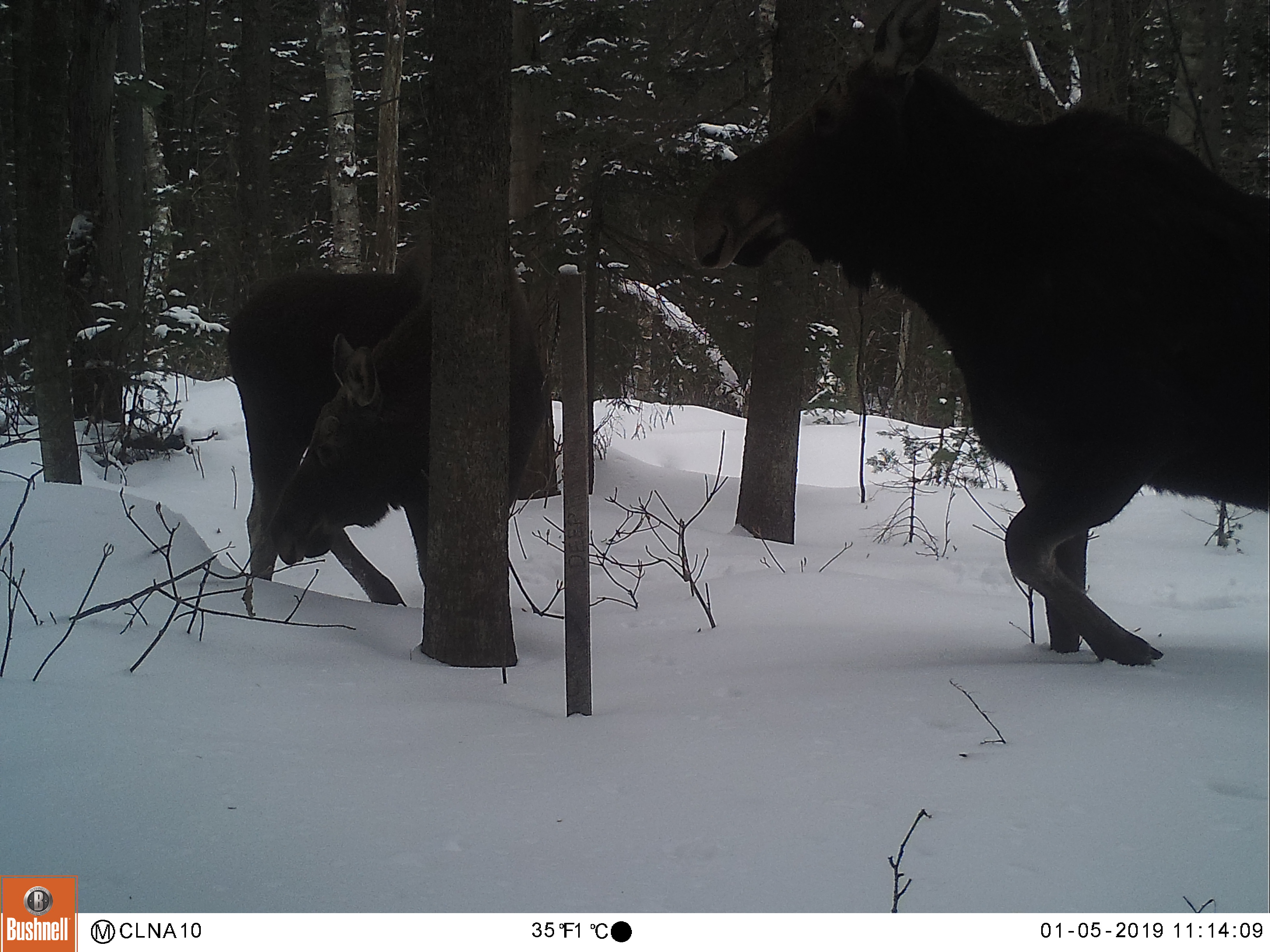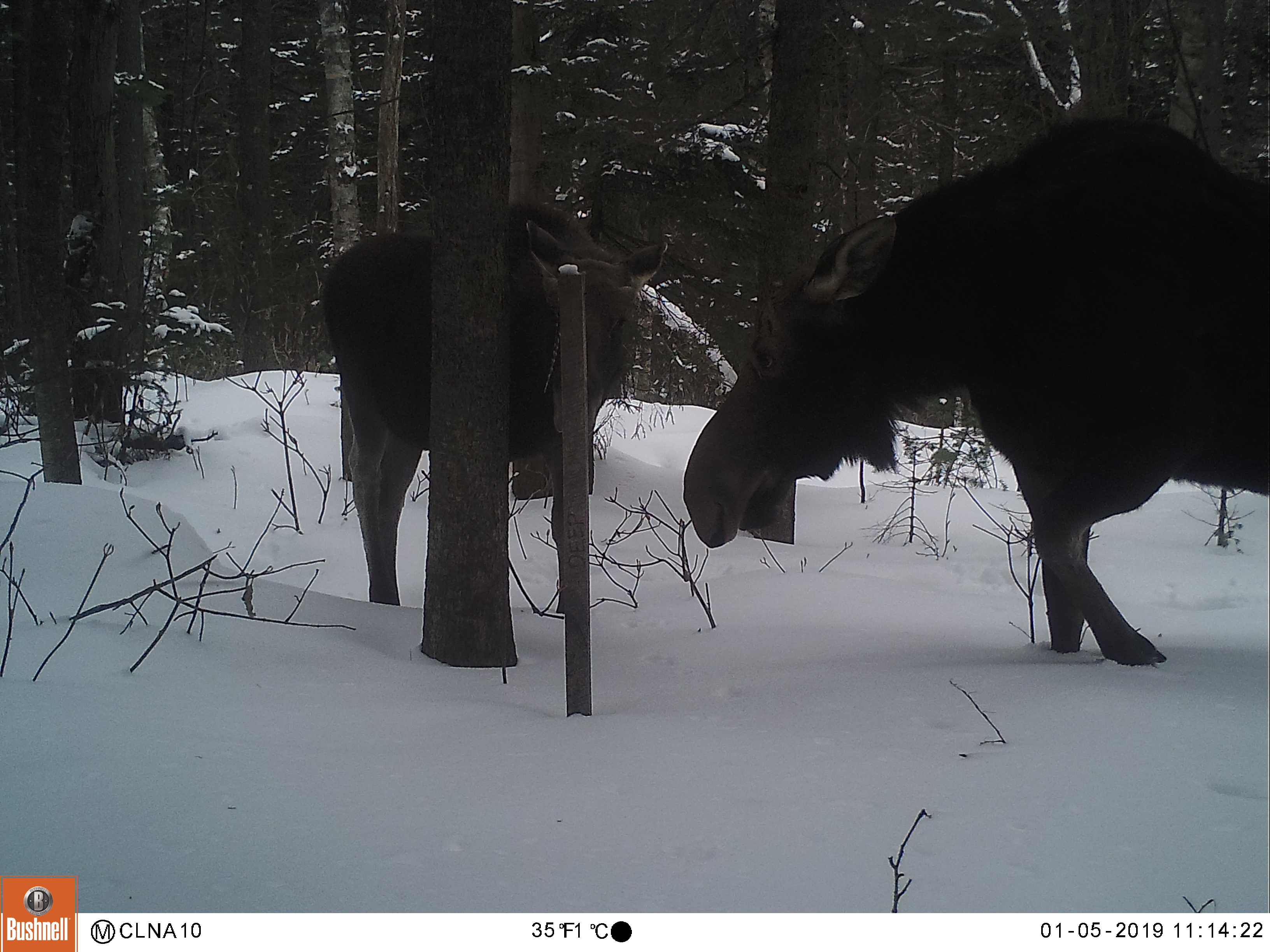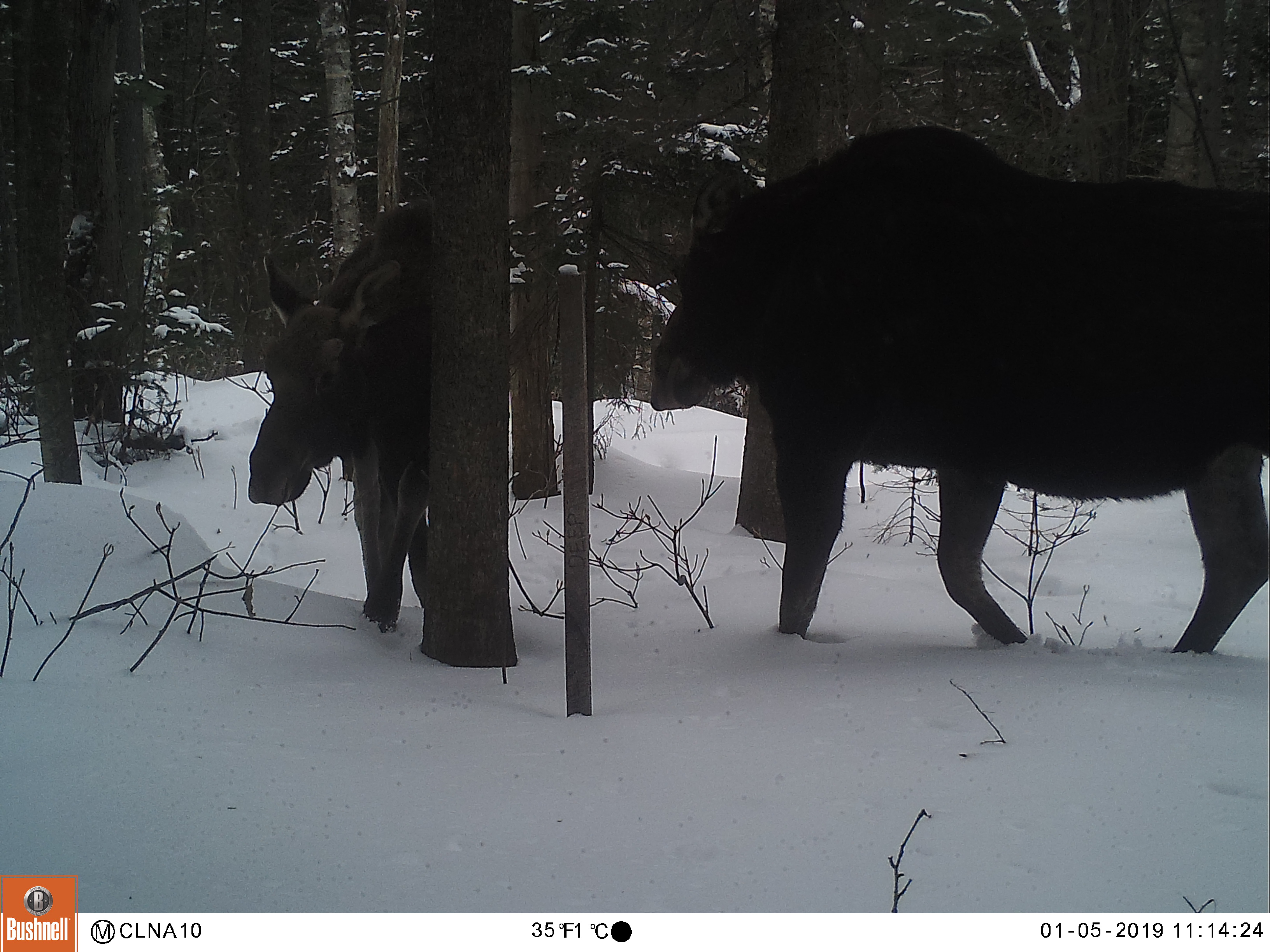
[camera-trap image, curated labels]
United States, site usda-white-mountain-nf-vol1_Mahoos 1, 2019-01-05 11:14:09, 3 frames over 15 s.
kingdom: Animalia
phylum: Chordata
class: Mammalia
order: Artiodactyla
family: Cervidae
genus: Alces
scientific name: Alces alces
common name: moose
Moose (Alces alces).